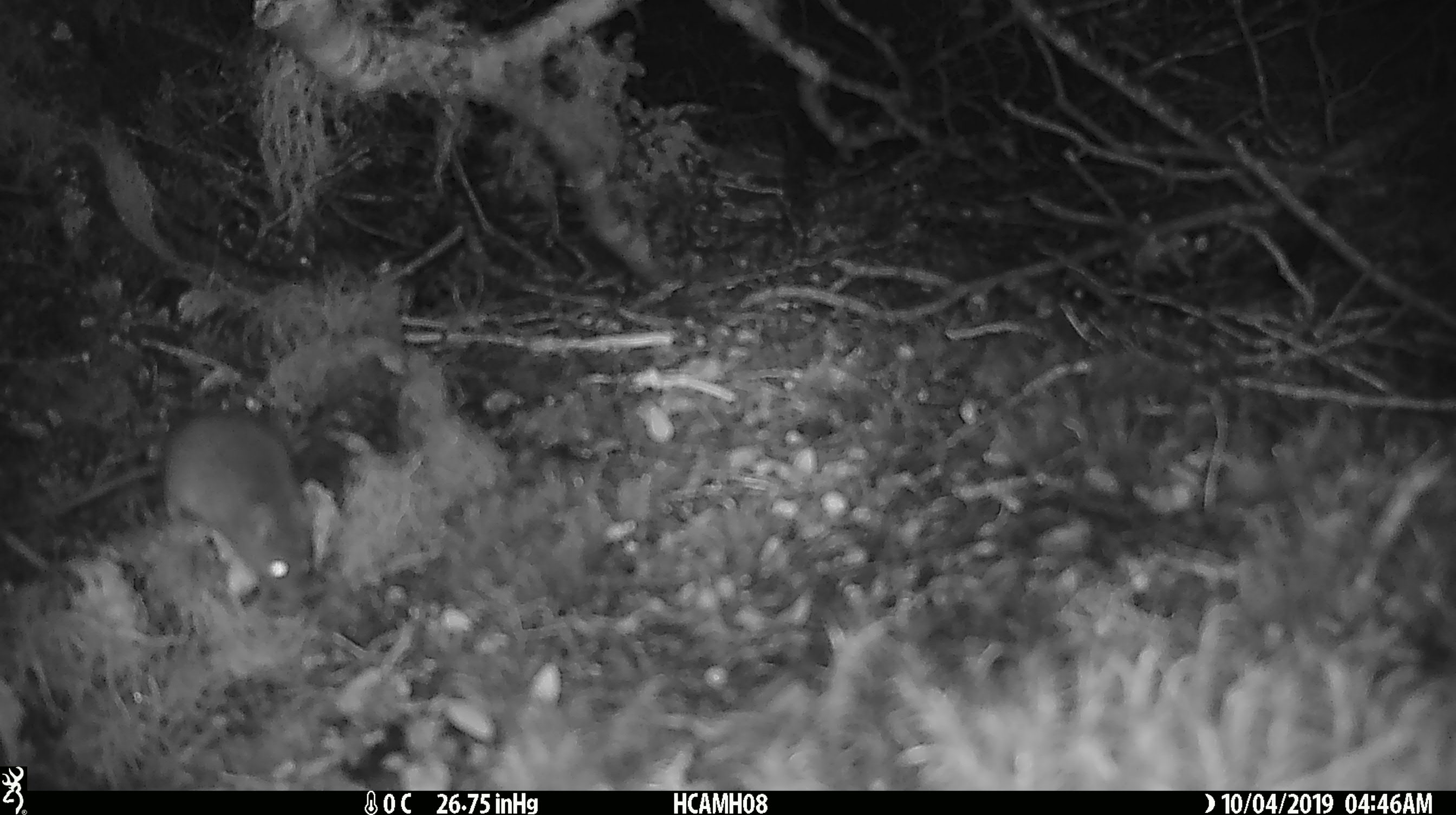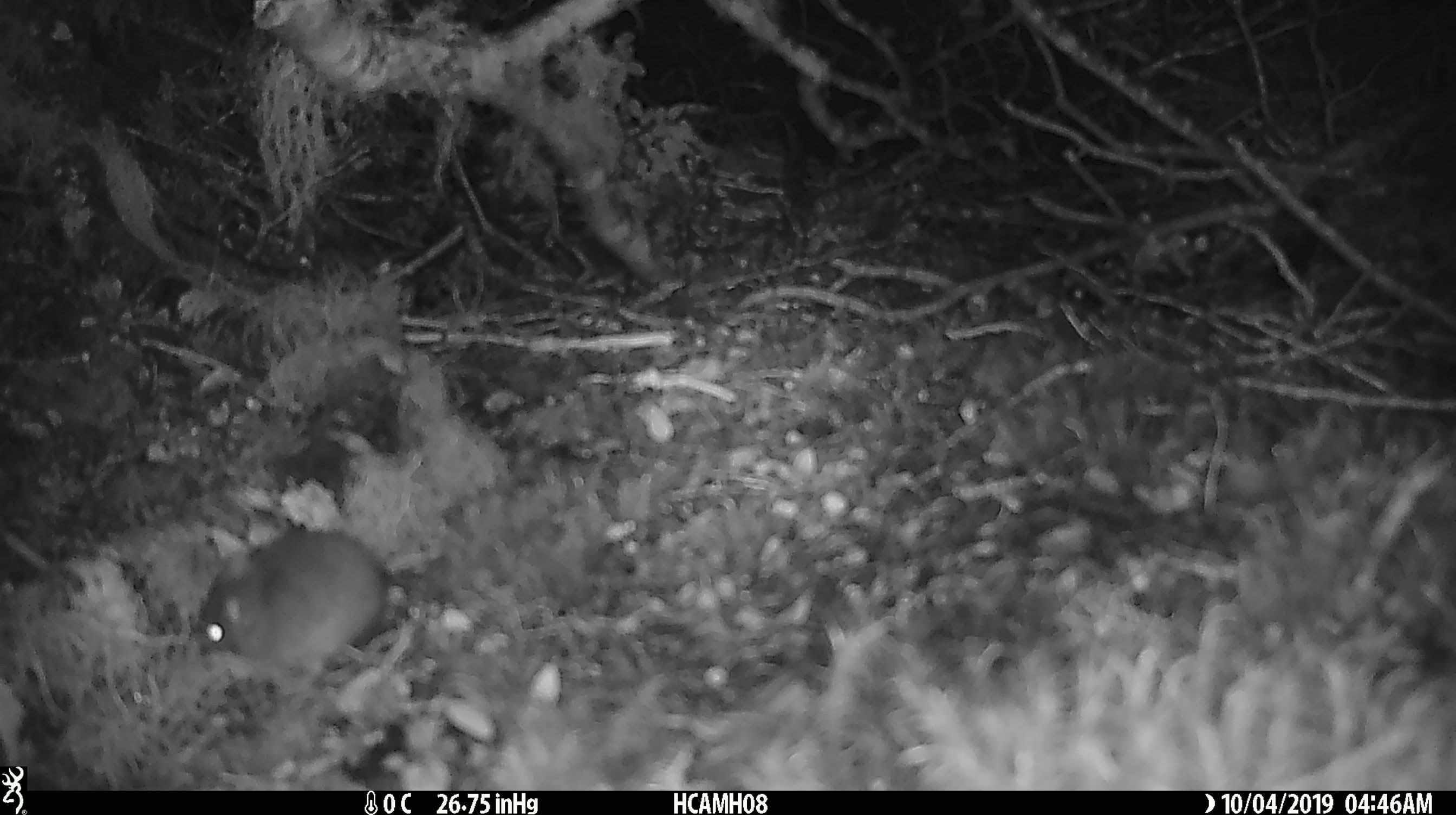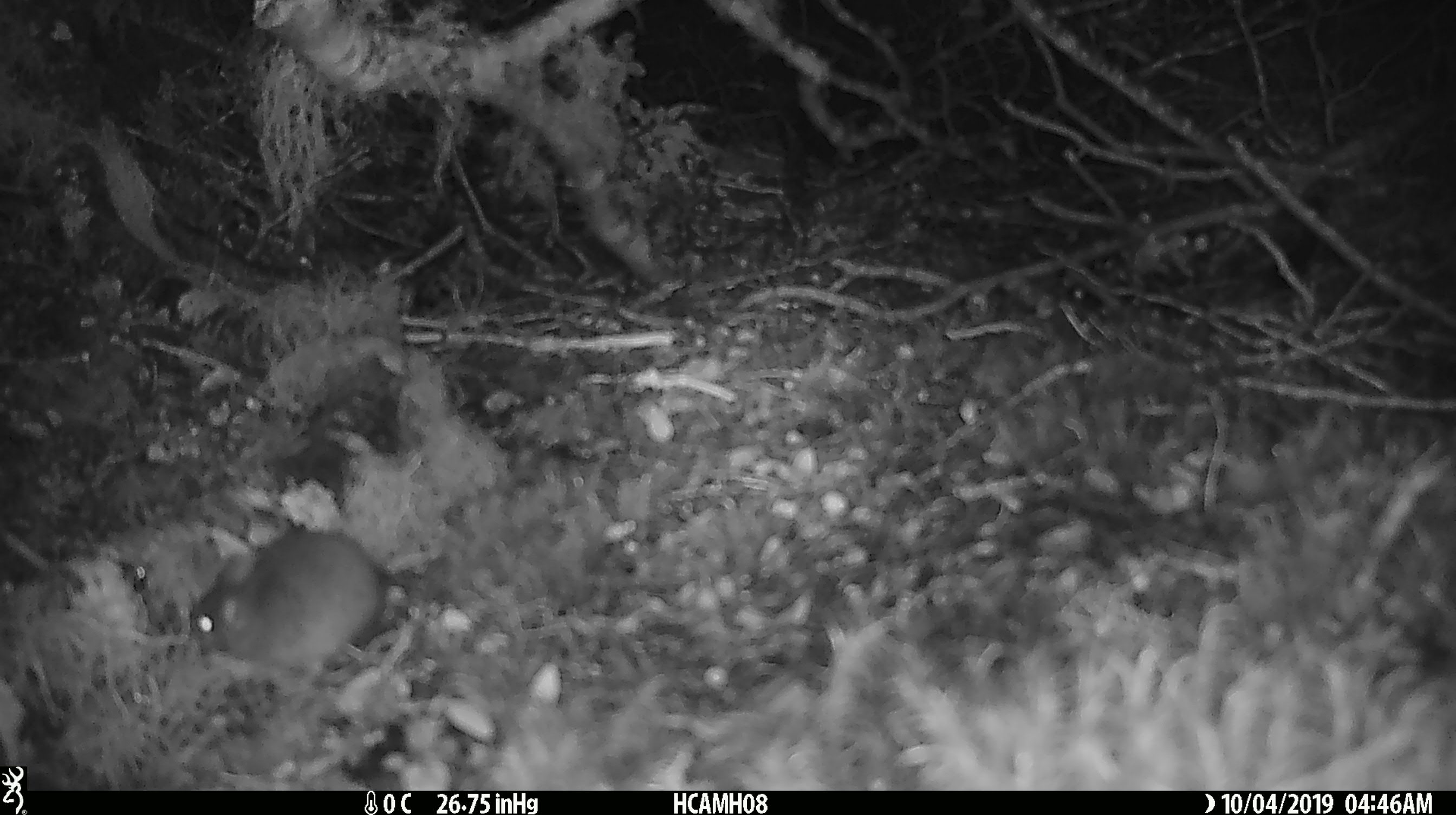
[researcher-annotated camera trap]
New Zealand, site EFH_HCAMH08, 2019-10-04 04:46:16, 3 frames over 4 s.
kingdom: Animalia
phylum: Chordata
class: Mammalia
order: Rodentia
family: Muridae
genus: Mus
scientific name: Mus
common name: mouse